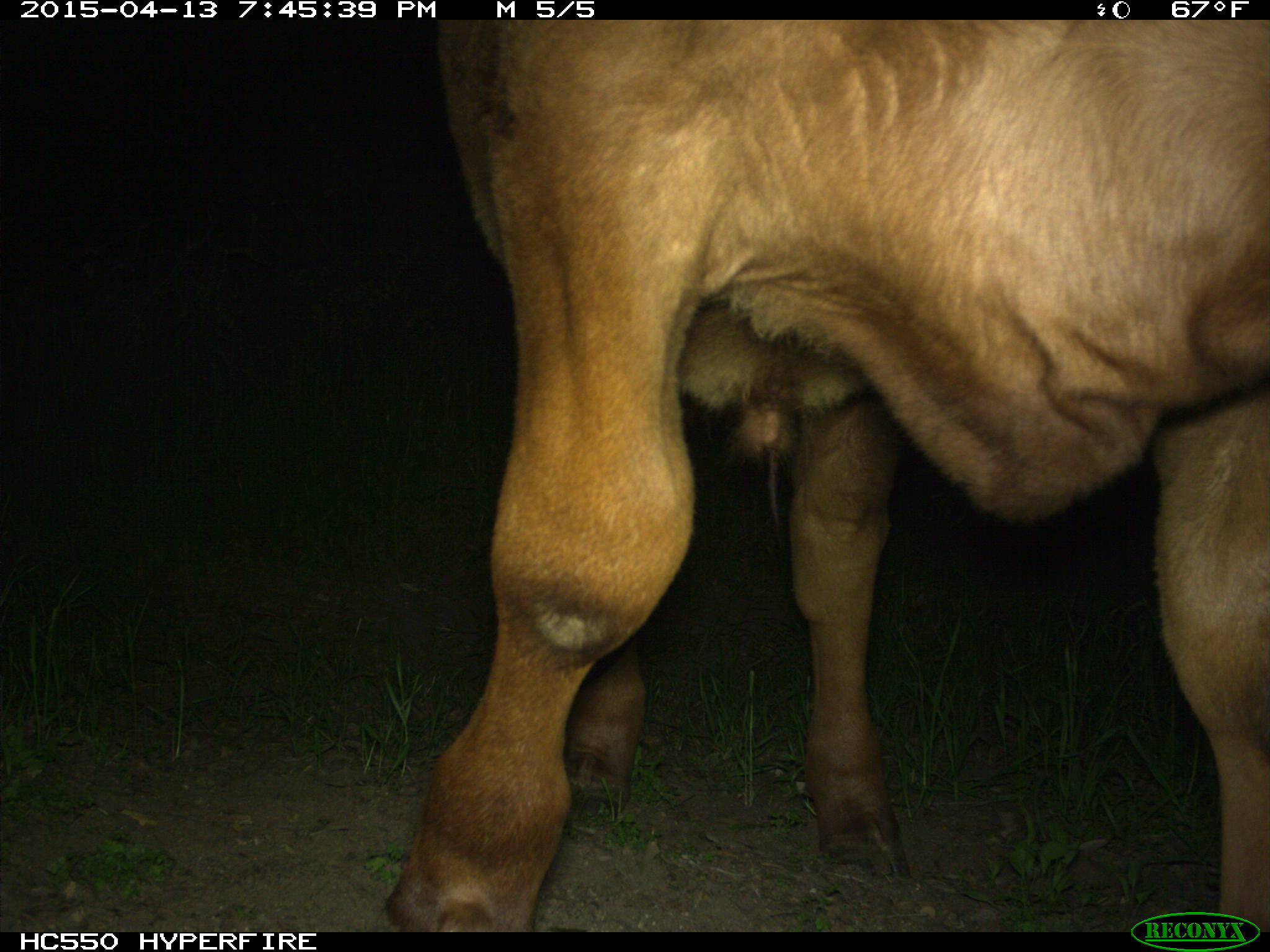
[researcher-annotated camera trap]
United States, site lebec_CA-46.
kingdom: Animalia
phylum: Chordata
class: Mammalia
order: Artiodactyla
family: Bovidae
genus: Bos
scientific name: Bos taurus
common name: domestic cow